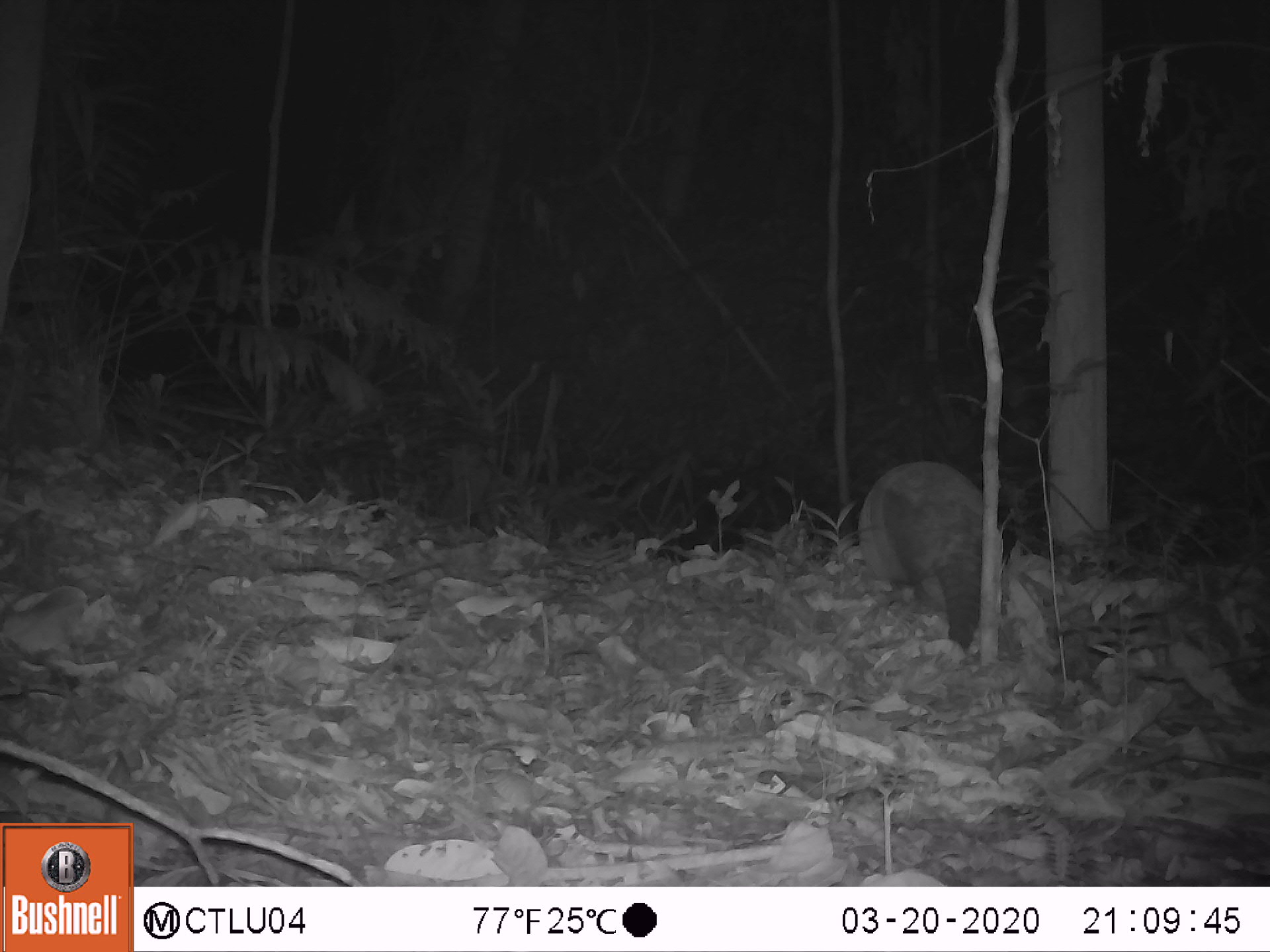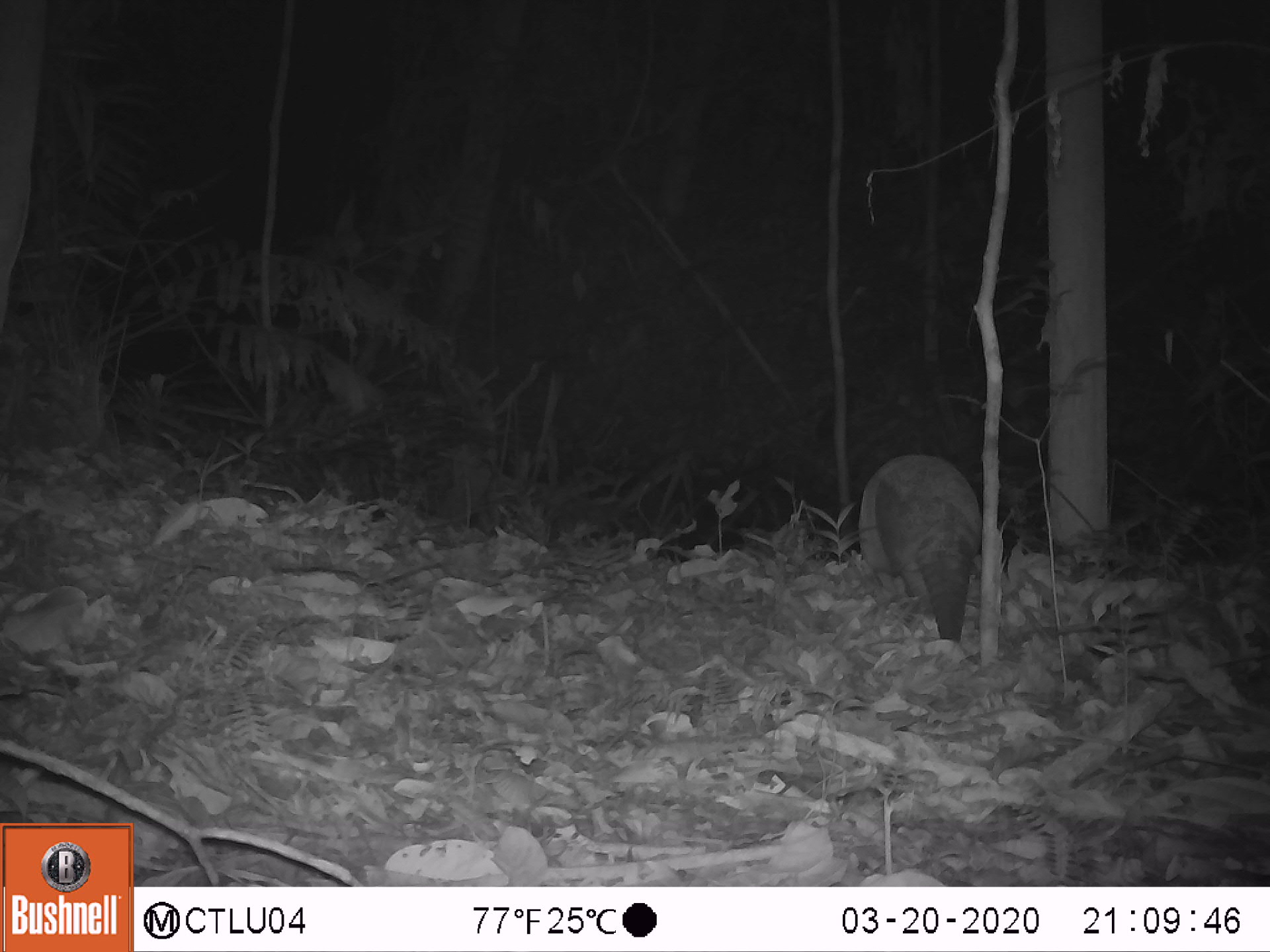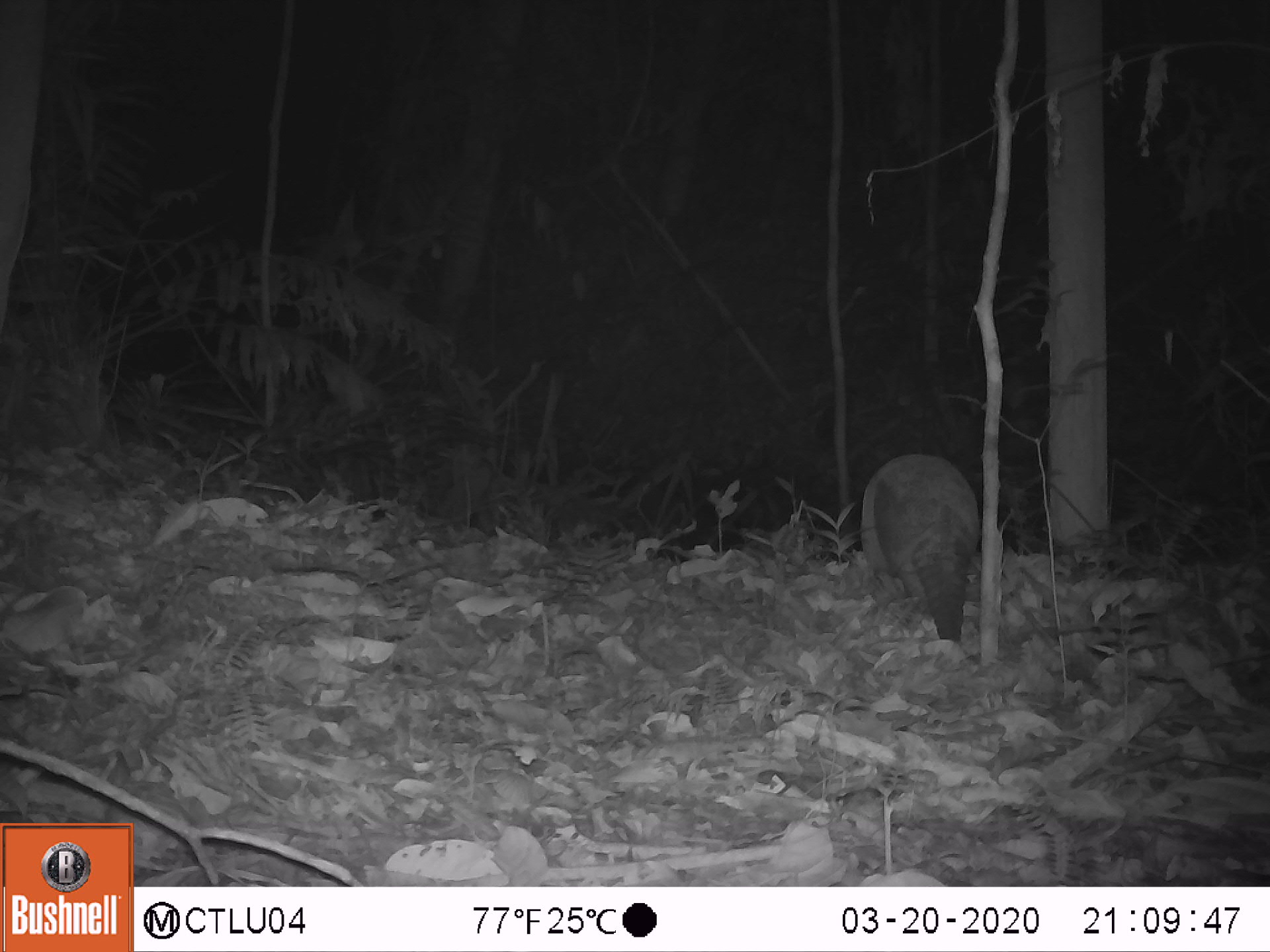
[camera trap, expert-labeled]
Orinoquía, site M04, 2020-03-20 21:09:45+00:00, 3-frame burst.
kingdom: Animalia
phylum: Chordata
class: Mammalia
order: Cingulata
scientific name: Cingulata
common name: armadillo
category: unknown armadillo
Unknown armadillo (armadillo) (Cingulata).